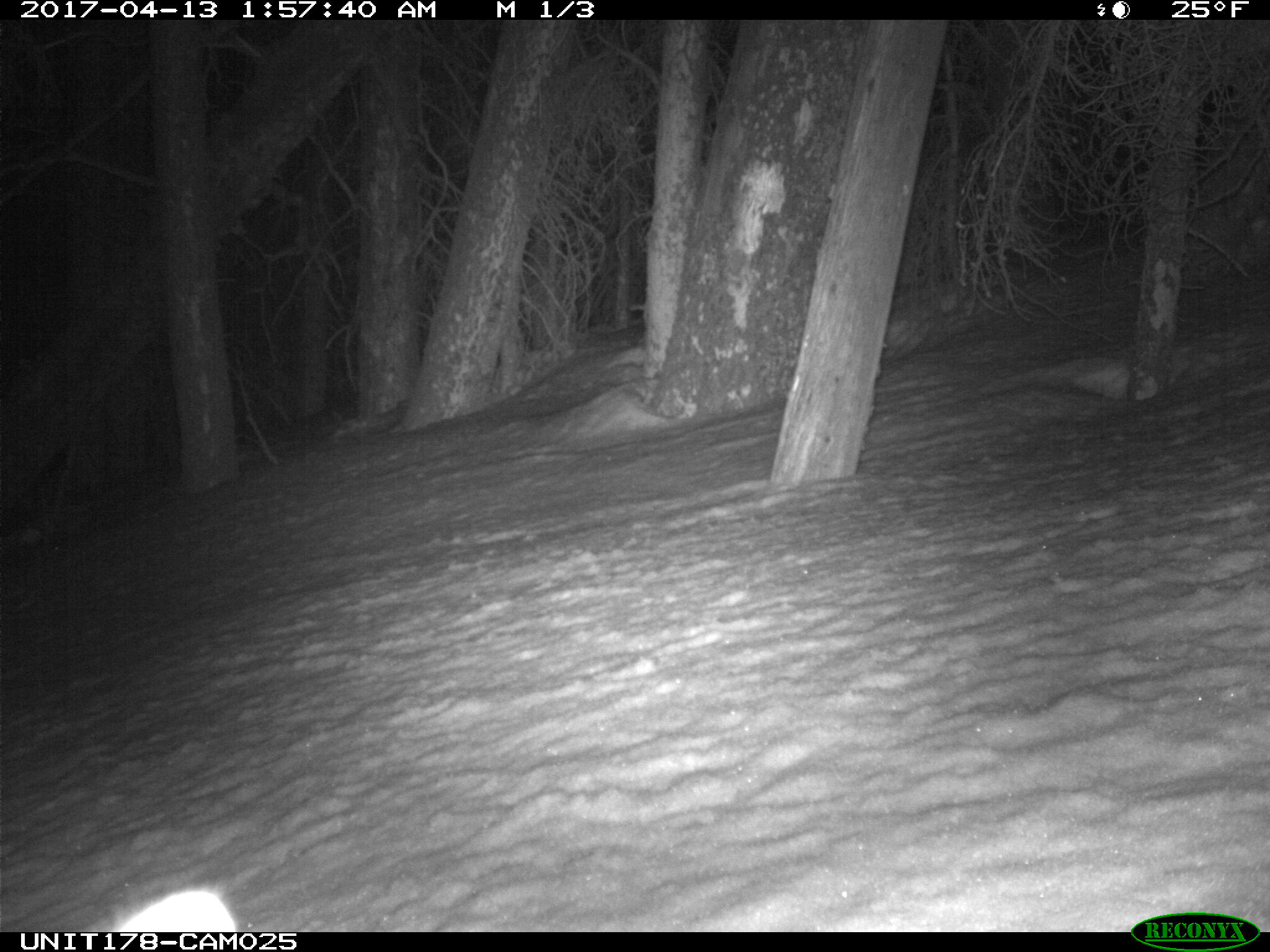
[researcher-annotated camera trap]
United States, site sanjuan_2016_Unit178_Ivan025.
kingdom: Animalia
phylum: Chordata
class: Mammalia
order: Carnivora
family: Canidae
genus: Vulpes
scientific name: Vulpes vulpes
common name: red fox